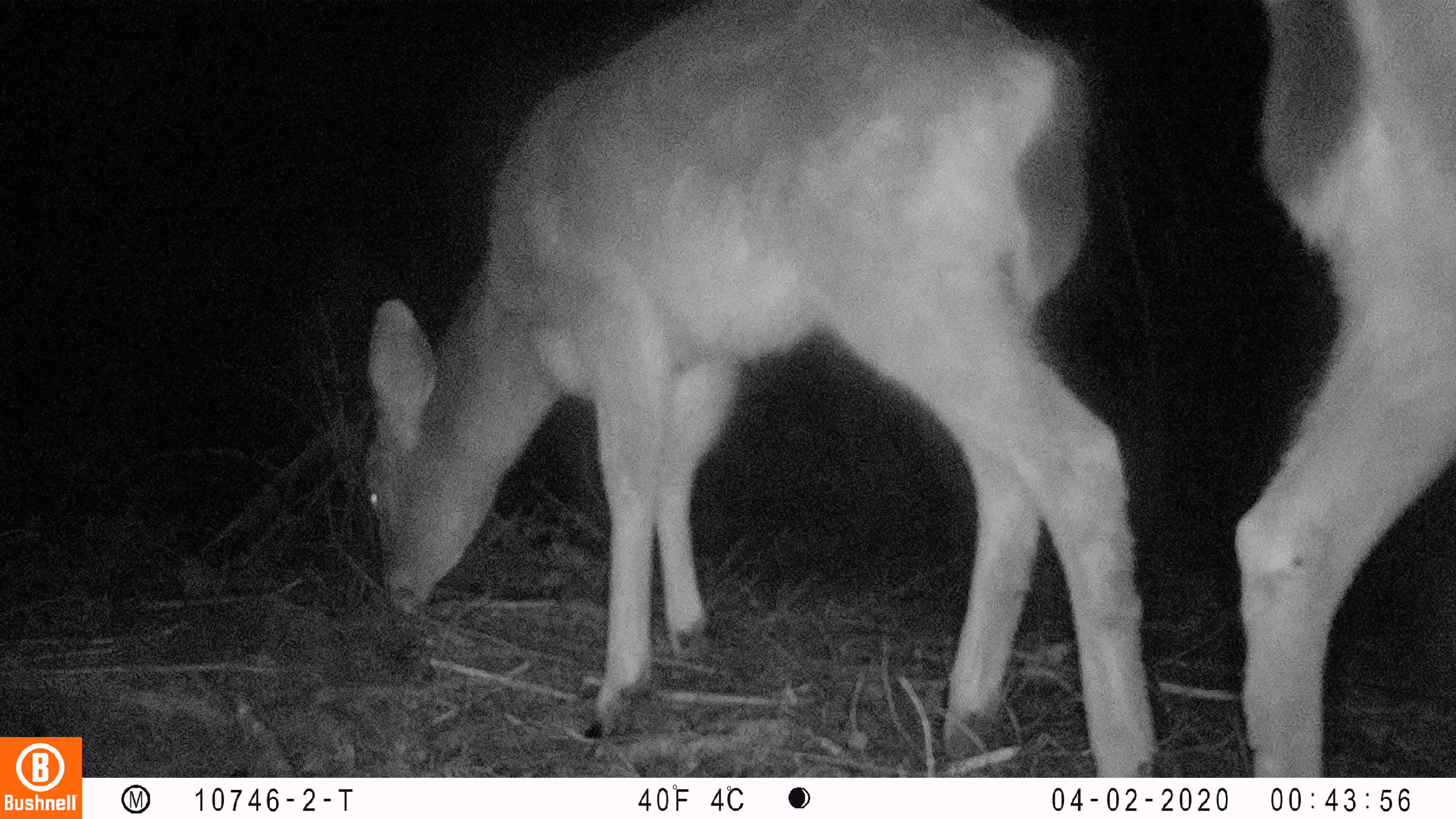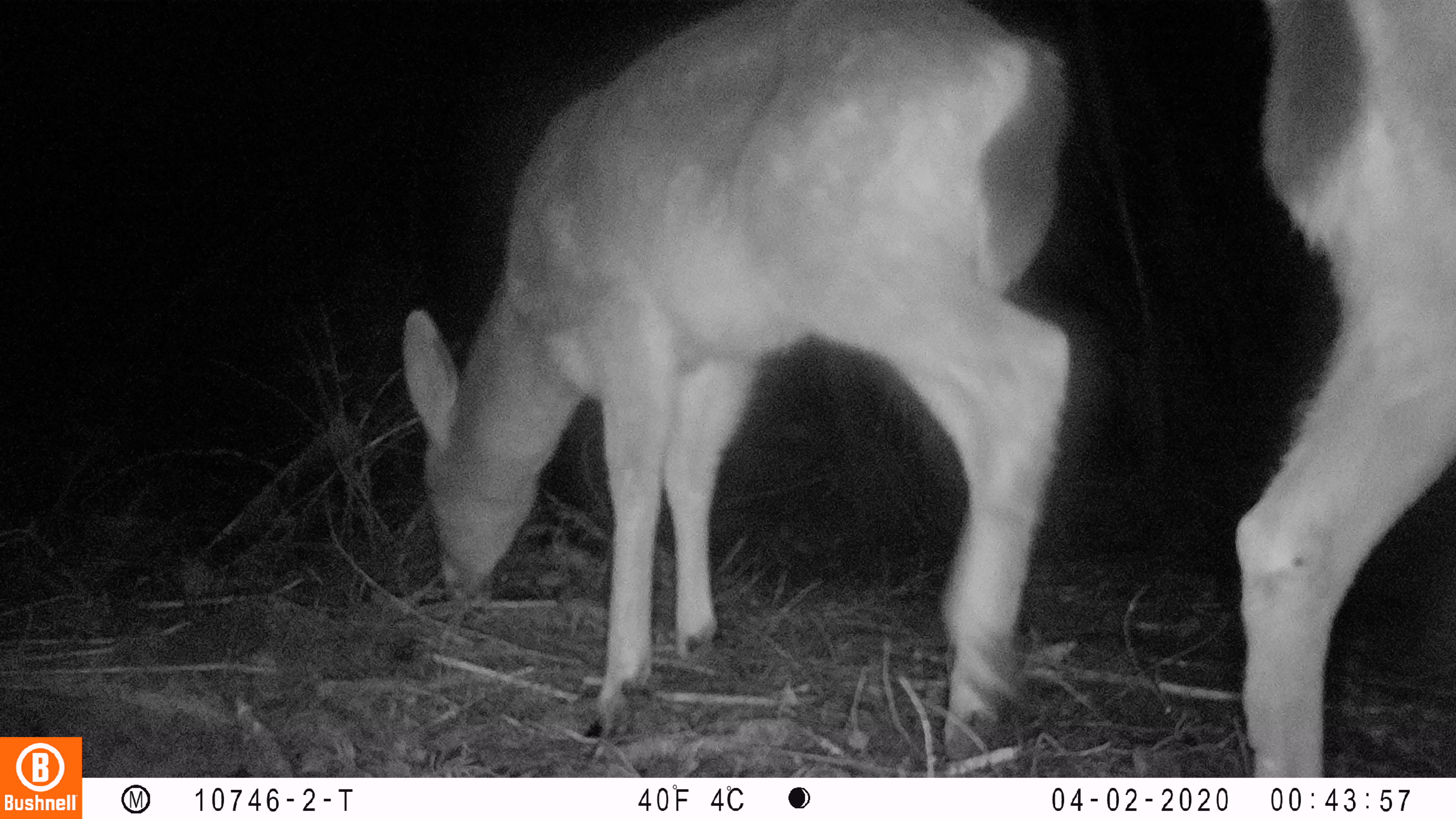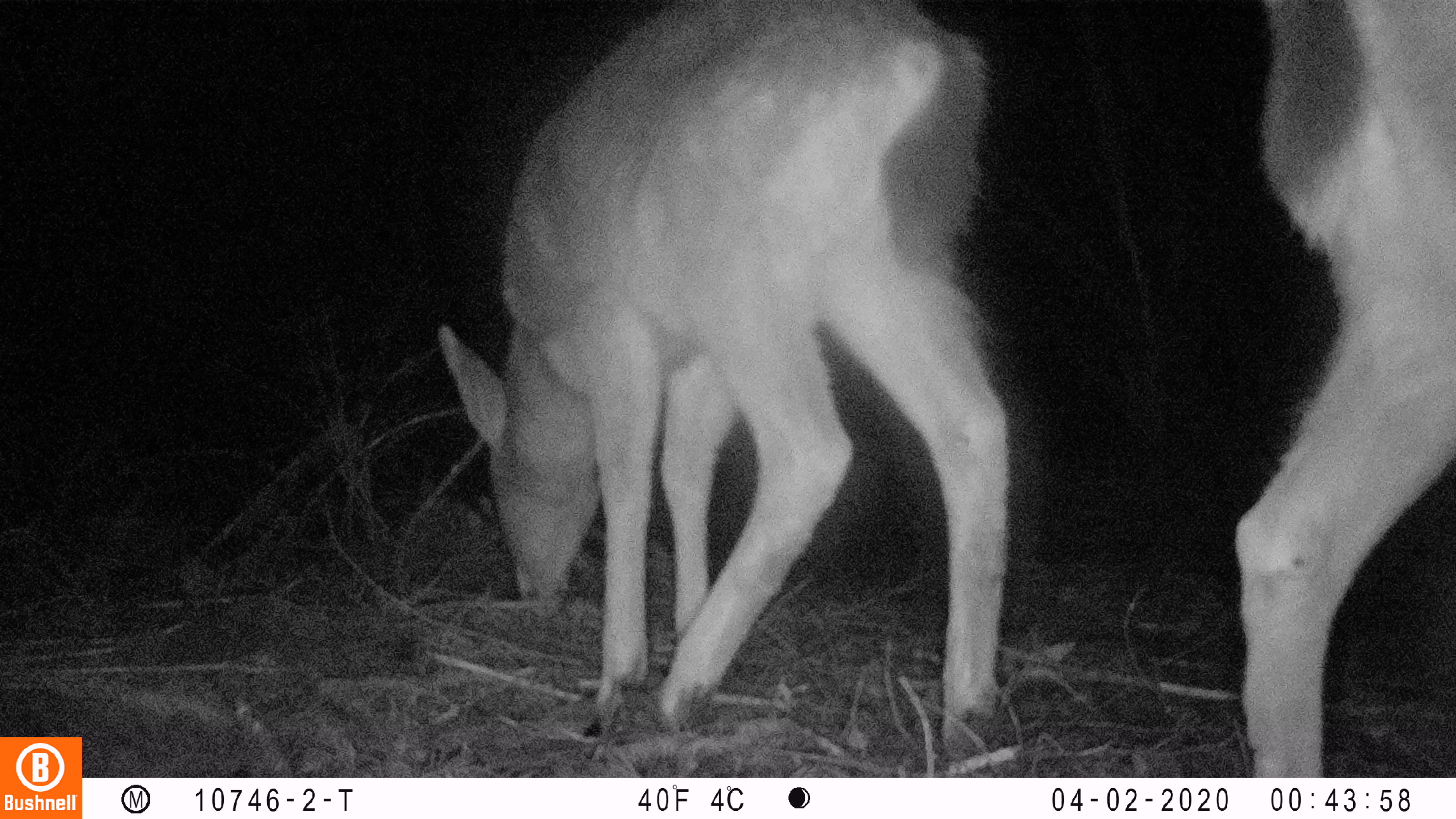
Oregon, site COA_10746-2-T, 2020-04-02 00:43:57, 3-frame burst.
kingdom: Animalia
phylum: Chordata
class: Mammalia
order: Artiodactyla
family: Cervidae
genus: Odocoileus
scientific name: Odocoileus hemionus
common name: black-tailed deer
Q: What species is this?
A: Black-tailed deer (Odocoileus hemionus).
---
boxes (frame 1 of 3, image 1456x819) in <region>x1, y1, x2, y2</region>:
black-tailed deer: <region>351, 2, 1174, 768</region>; <region>1227, 0, 1453, 770</region>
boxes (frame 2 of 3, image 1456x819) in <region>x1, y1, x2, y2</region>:
black-tailed deer: <region>387, 2, 1087, 765</region>; <region>1233, 1, 1453, 772</region>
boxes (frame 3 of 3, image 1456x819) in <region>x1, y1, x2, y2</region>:
black-tailed deer: <region>425, 1, 1011, 765</region>; <region>1227, 0, 1455, 768</region>